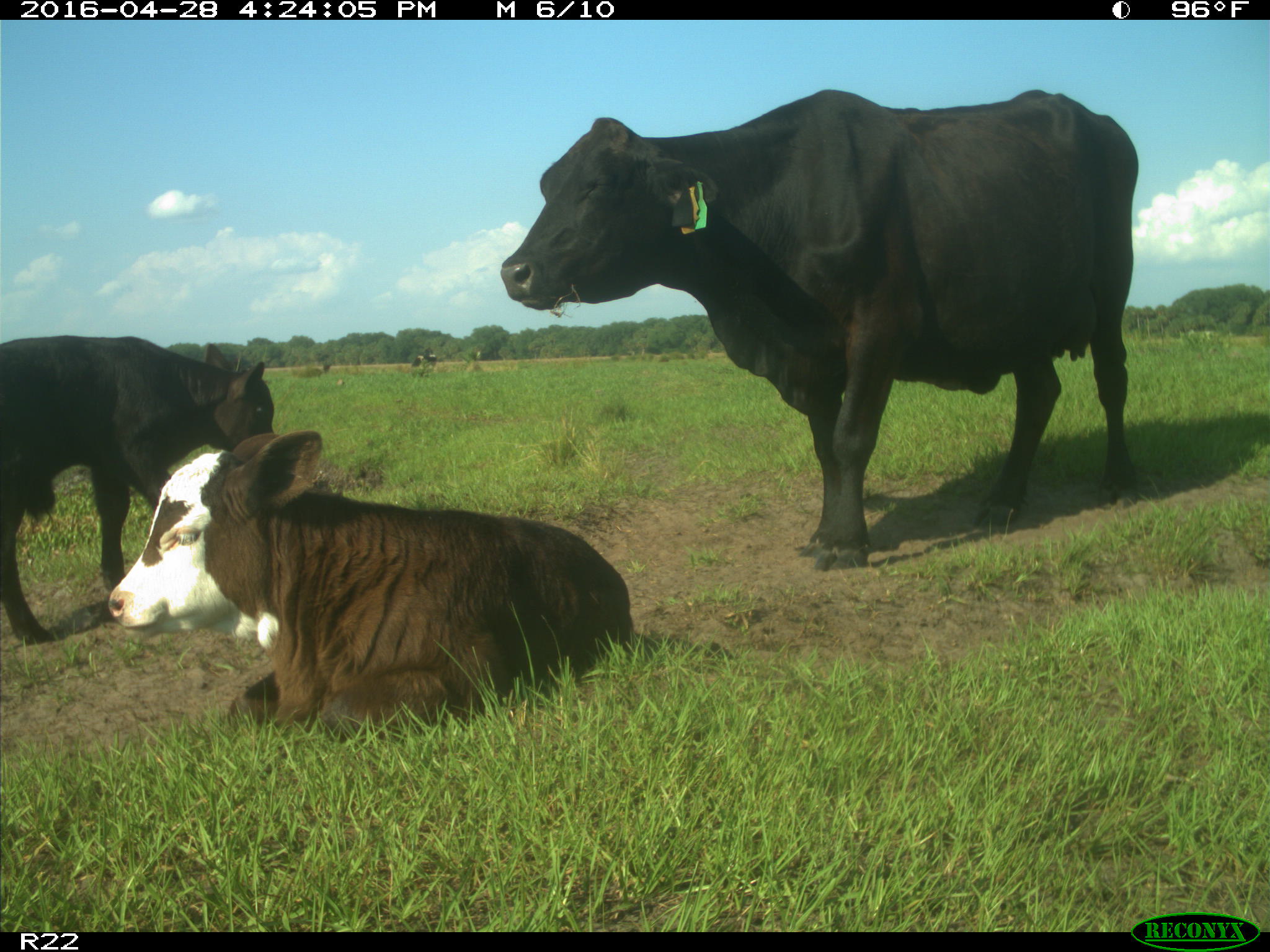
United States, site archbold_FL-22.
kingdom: Animalia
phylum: Chordata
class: Mammalia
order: Artiodactyla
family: Bovidae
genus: Bos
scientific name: Bos taurus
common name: domestic cow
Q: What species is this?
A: Bos taurus (domestic cow).